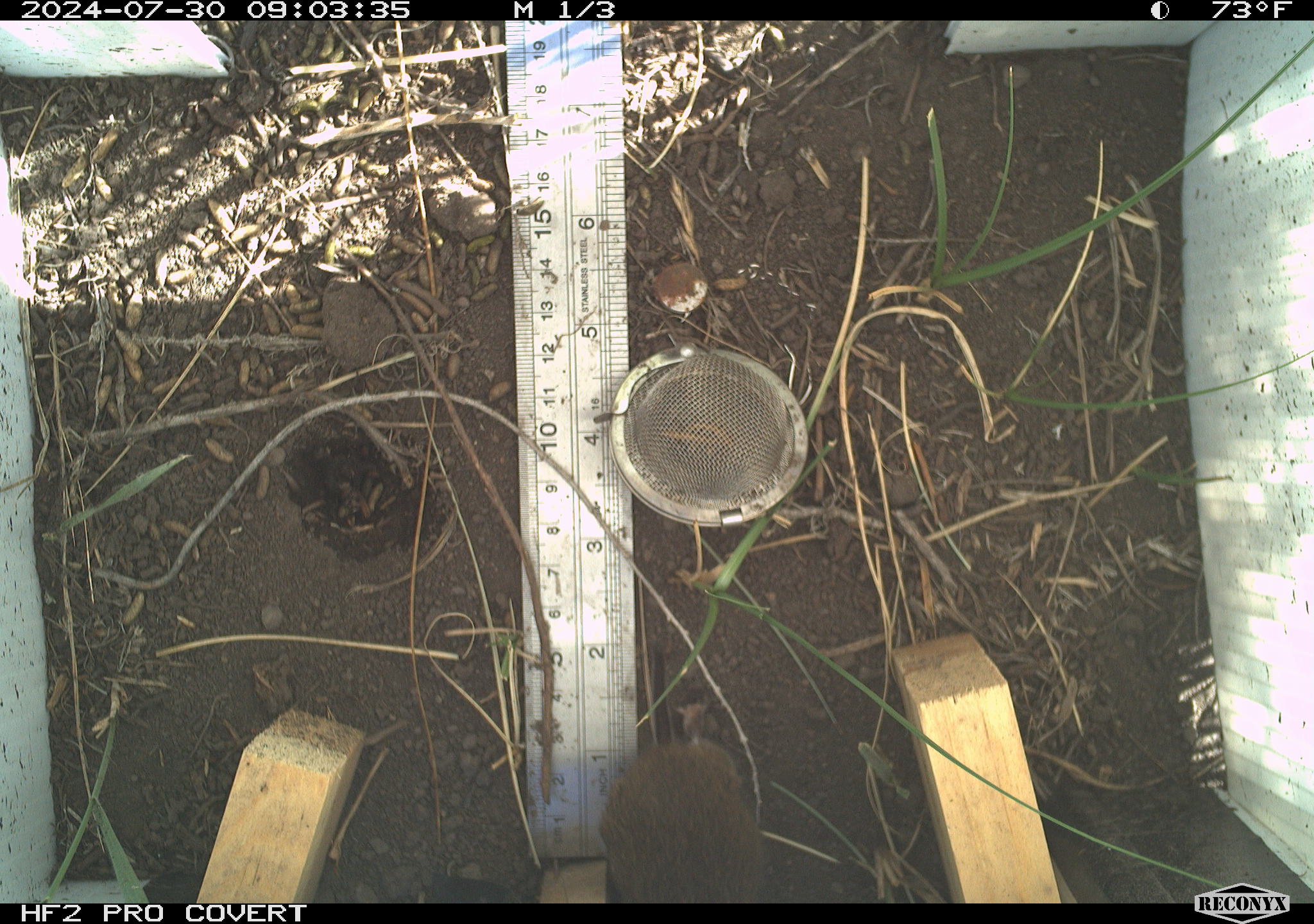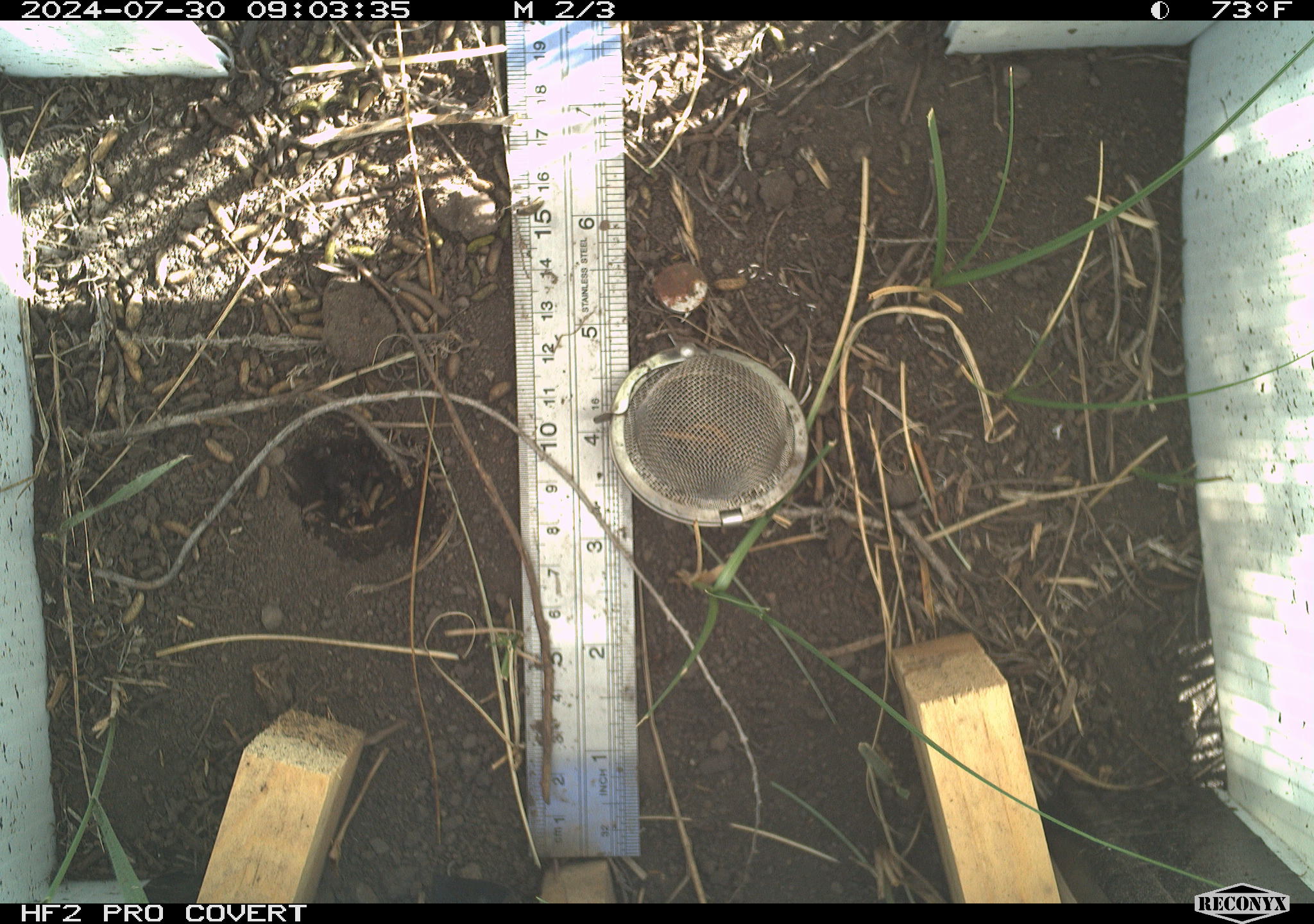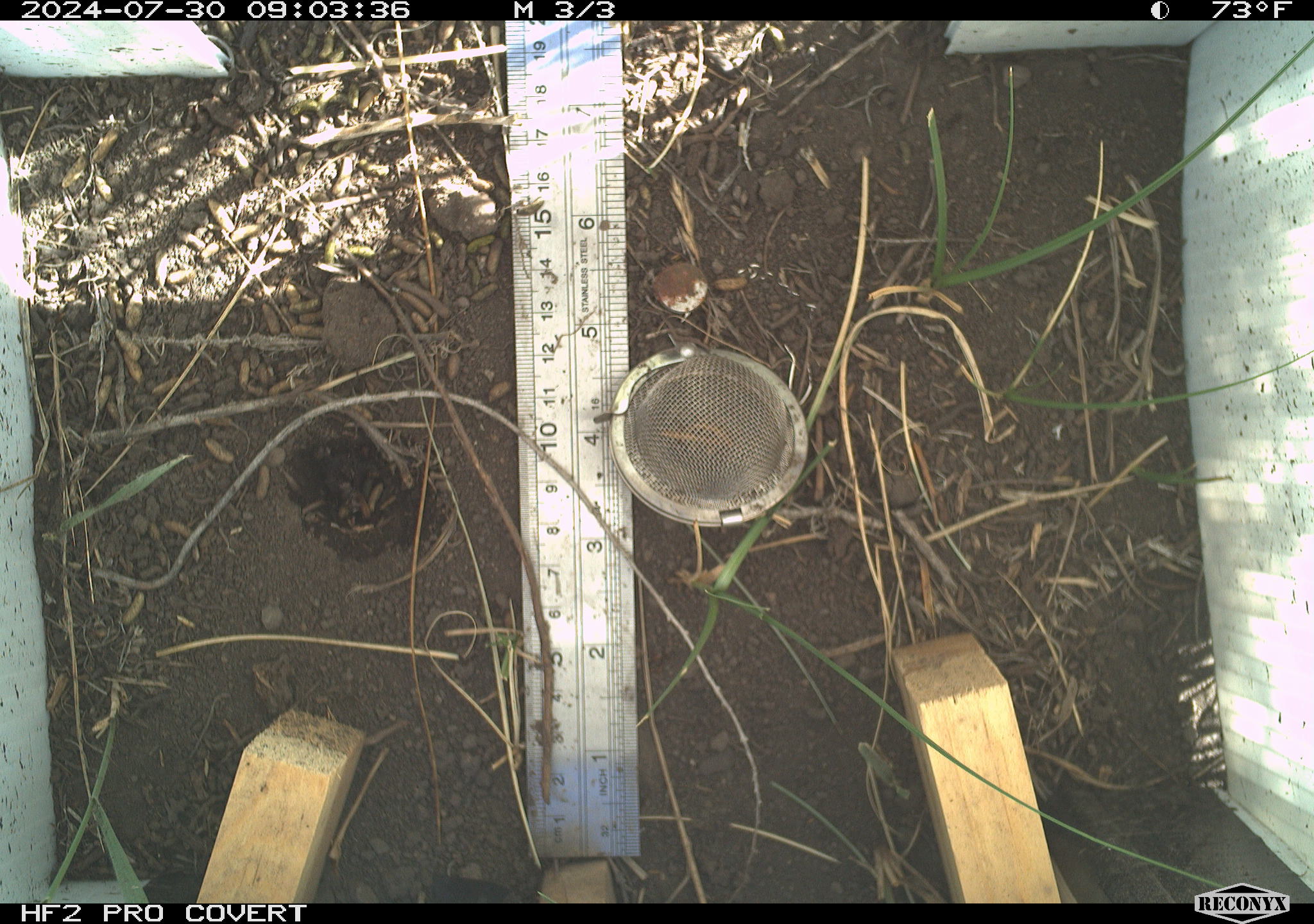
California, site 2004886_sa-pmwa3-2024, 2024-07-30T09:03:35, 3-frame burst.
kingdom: Animalia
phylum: Chordata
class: Mammalia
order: Rodentia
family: Cricetidae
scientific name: Arvicolinae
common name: voles, lemmings, and muskrats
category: arvicolinae subfamily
Arvicolinae subfamily (voles, lemmings, and muskrats) (Arvicolinae).